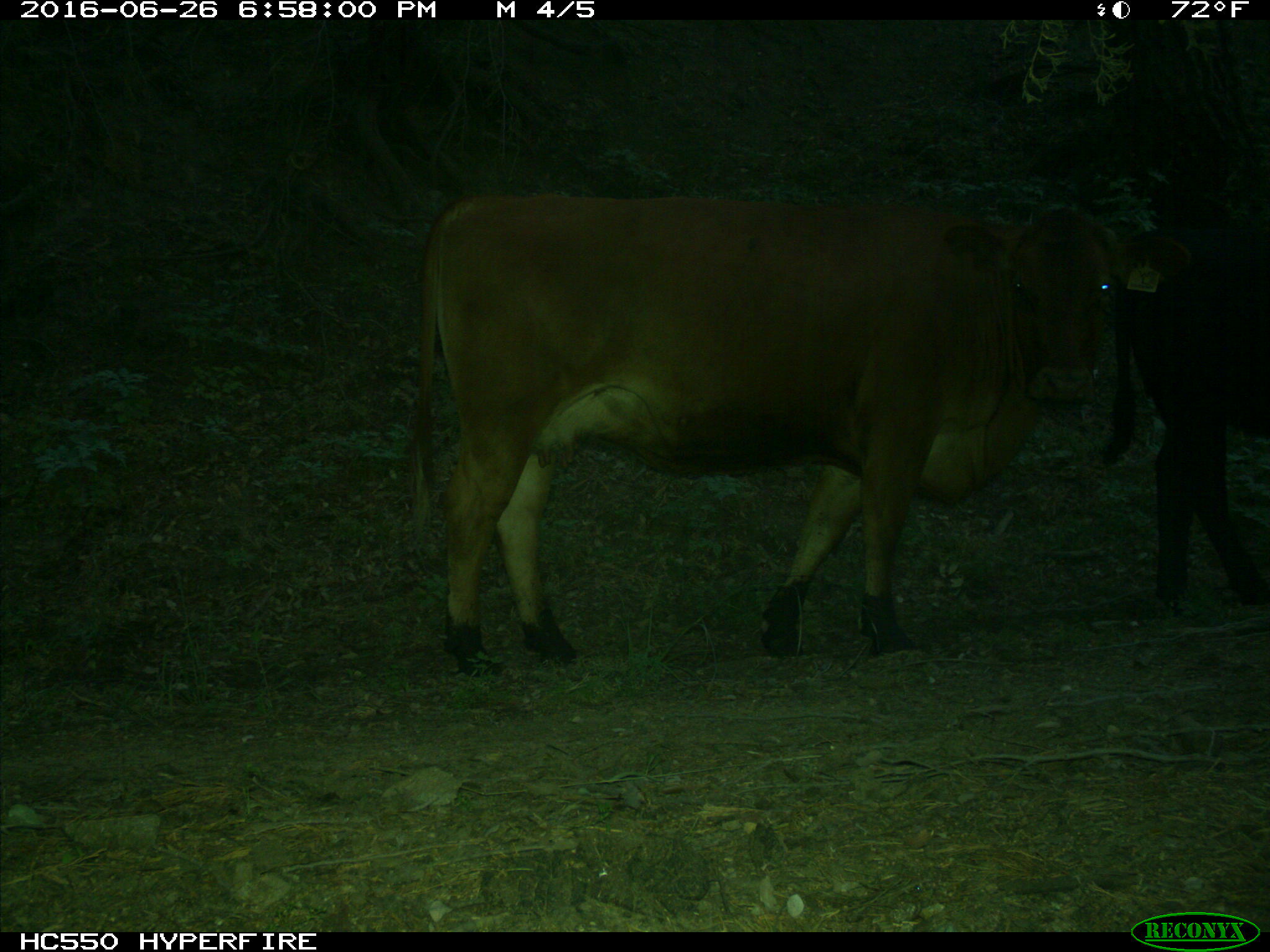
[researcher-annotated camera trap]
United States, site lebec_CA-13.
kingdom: Animalia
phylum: Chordata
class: Mammalia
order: Artiodactyla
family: Bovidae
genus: Bos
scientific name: Bos taurus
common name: domestic cow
Bos taurus (domestic cow).